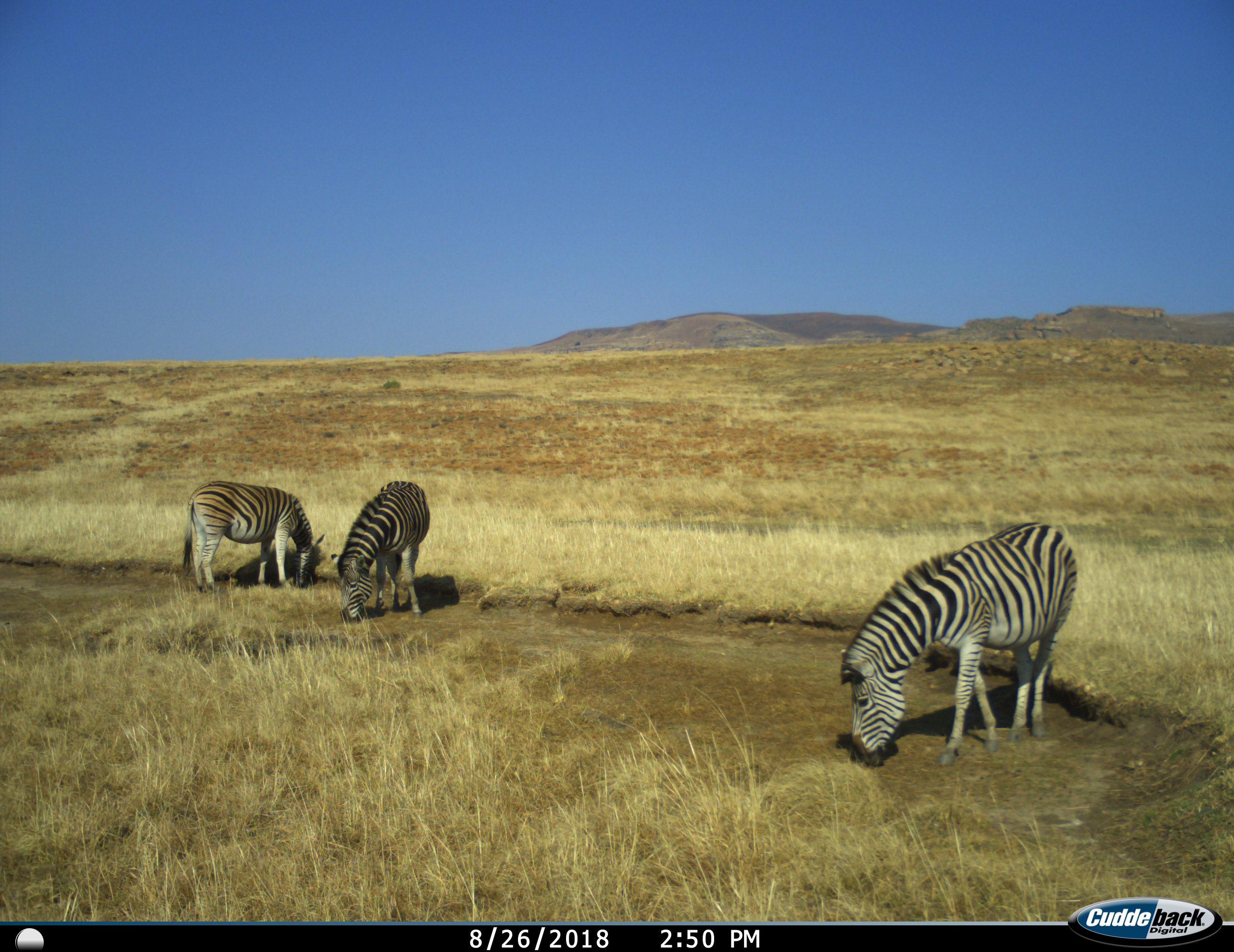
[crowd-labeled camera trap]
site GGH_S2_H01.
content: unidentified animal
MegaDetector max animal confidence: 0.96